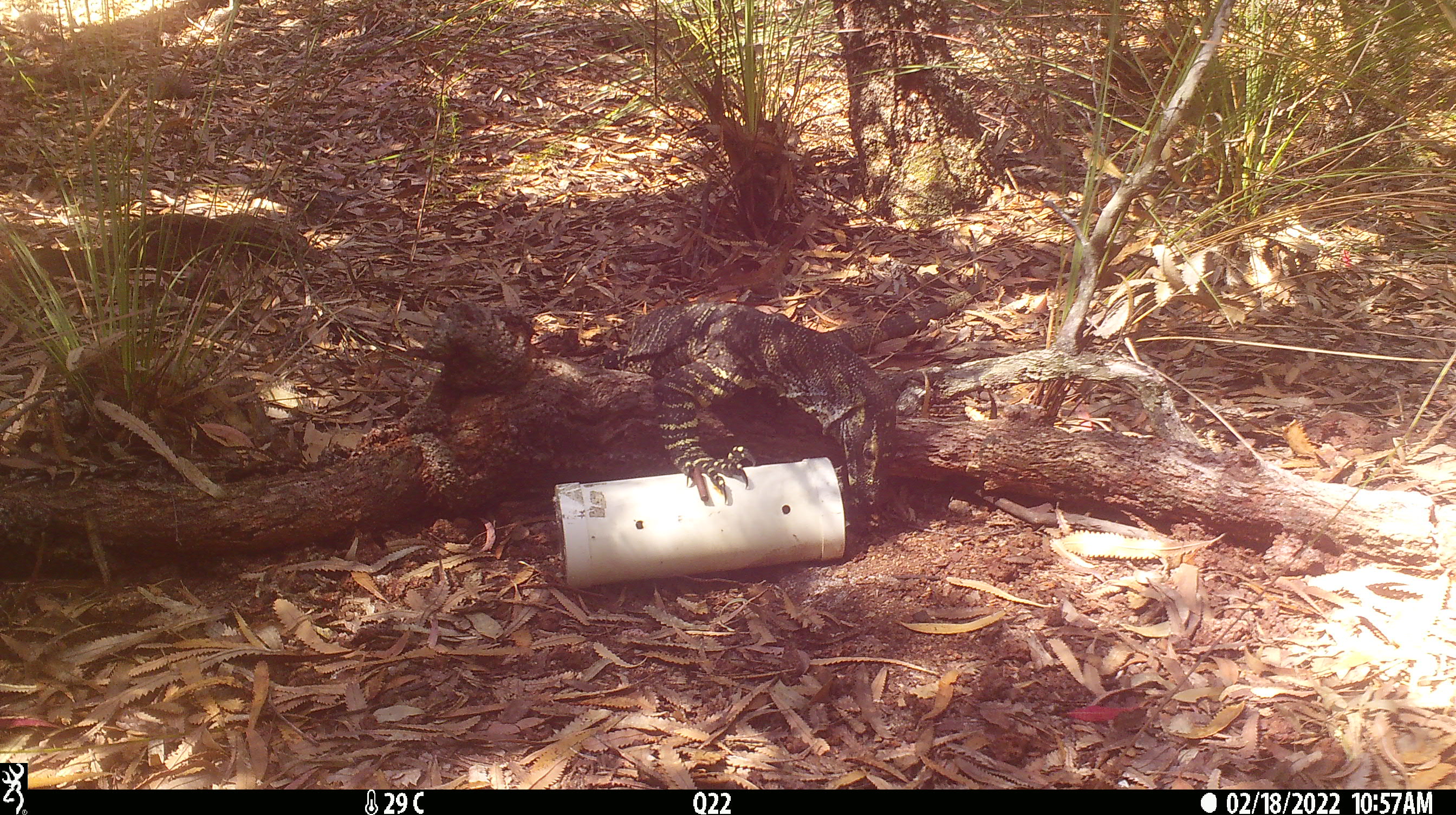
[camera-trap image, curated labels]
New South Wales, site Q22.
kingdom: Animalia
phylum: Chordata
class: Reptilia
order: Squamata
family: Varanidae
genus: Varanus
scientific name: Varanus varius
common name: lace monitor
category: goanna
Goanna (lace monitor) (Varanus varius).